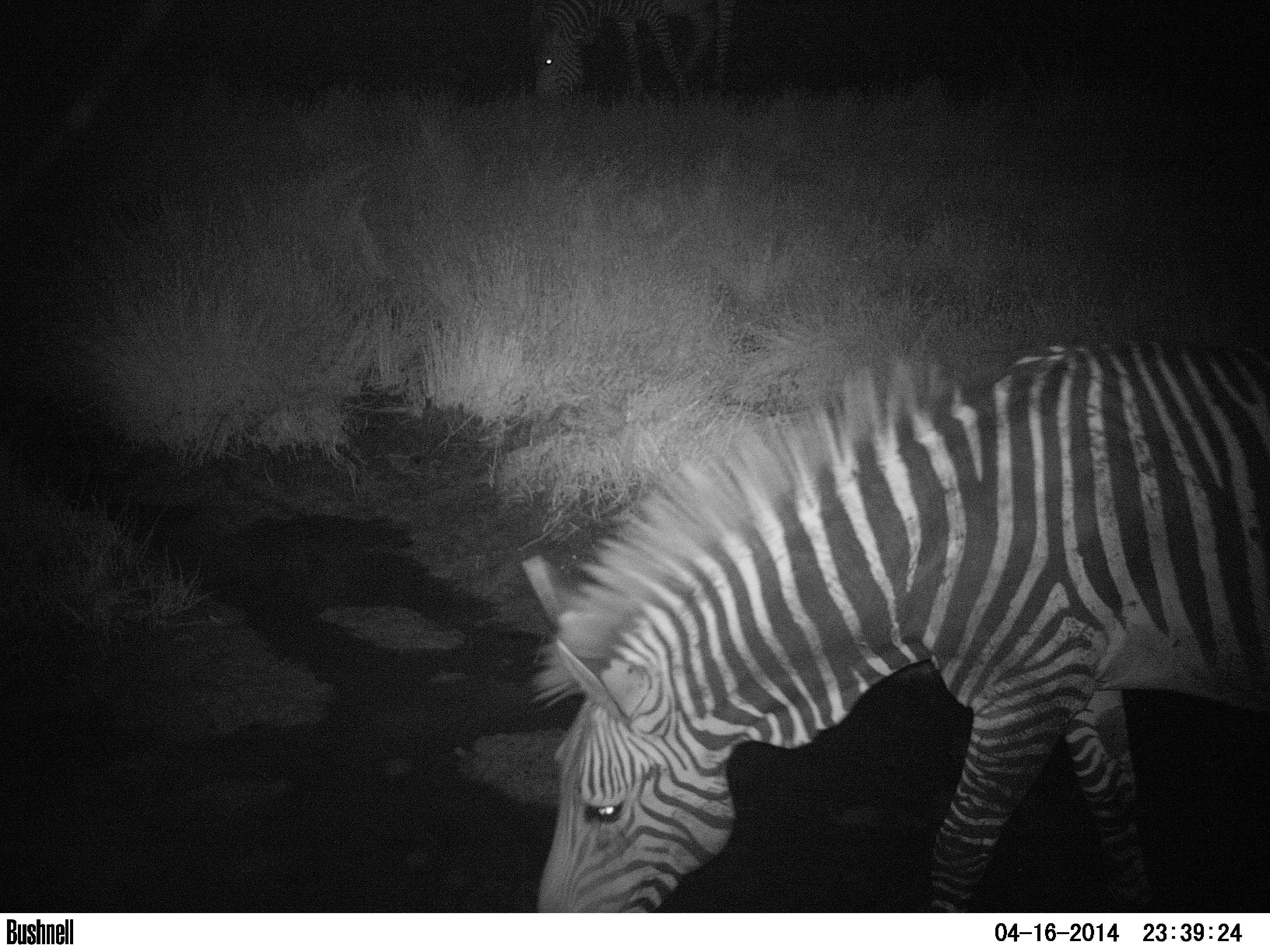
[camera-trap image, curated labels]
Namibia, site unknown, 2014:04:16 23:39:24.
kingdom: Animalia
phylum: Chordata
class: Mammalia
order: Perissodactyla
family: Equidae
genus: Equus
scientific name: Equus zebra hartmannae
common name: hartmann's mountain zebra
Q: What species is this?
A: Equus zebra hartmannae (hartmann's mountain zebra).